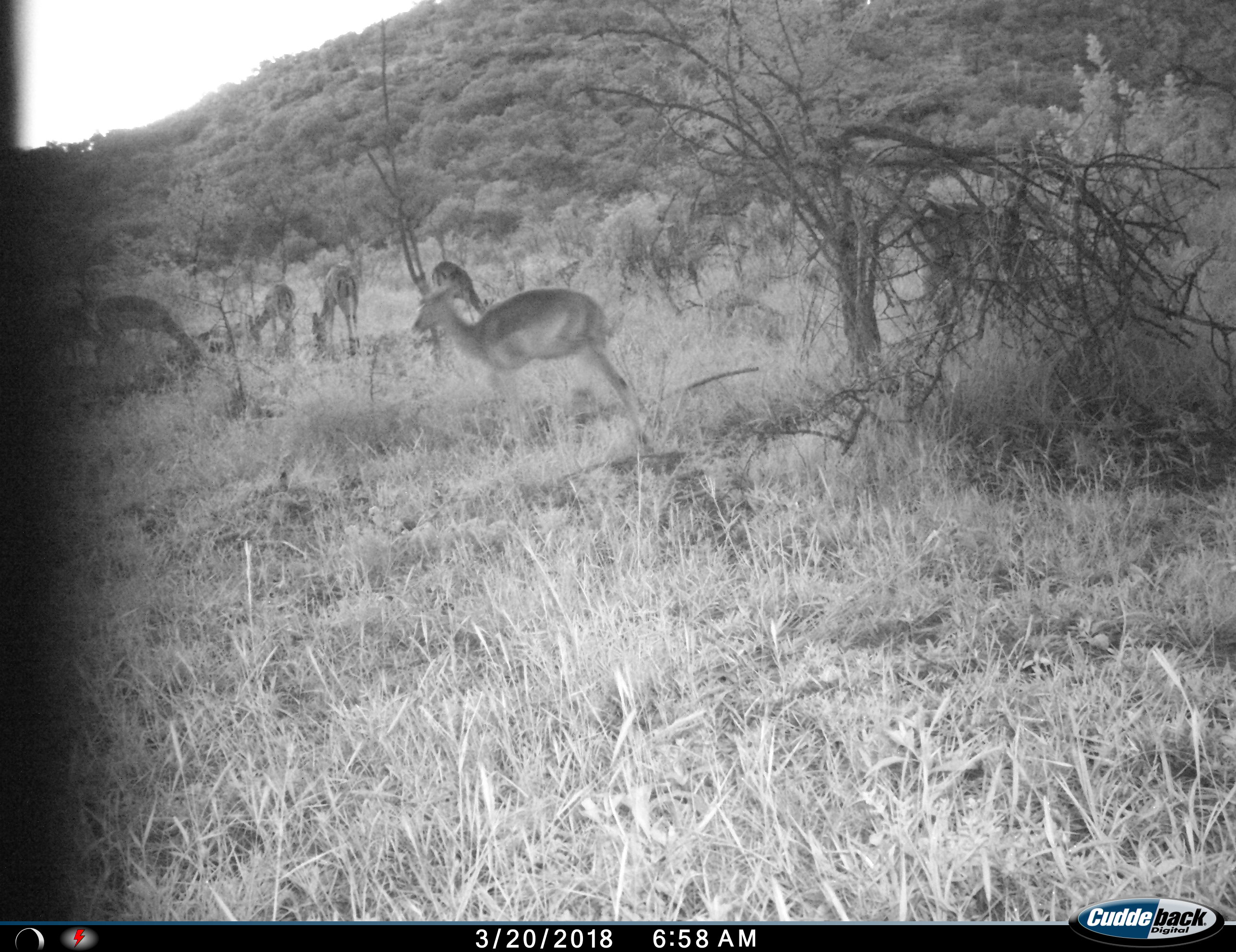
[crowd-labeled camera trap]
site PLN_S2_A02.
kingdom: Animalia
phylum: Chordata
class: Mammalia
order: Artiodactyla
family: Bovidae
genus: Aepyceros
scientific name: Aepyceros melampus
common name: impala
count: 6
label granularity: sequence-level